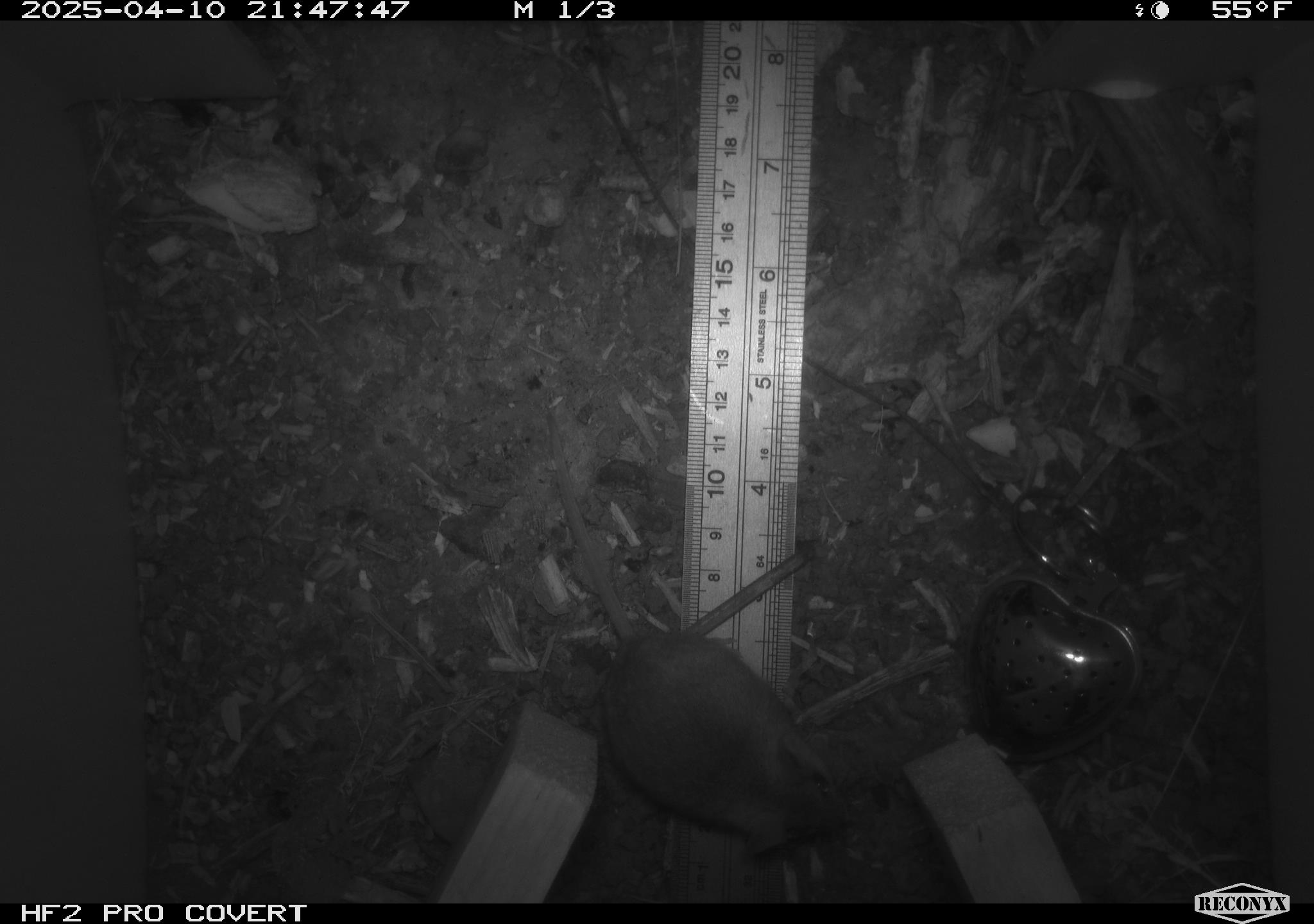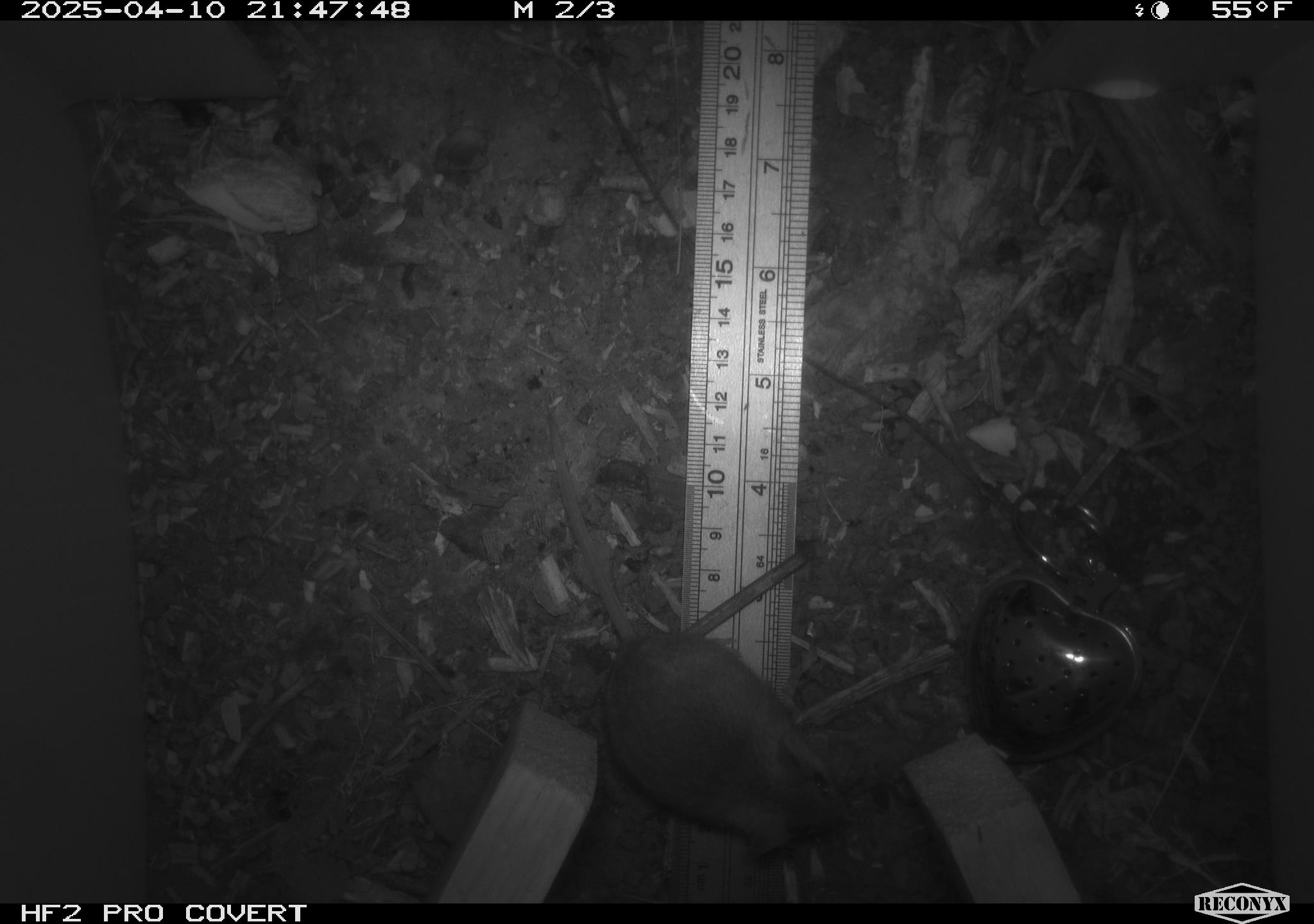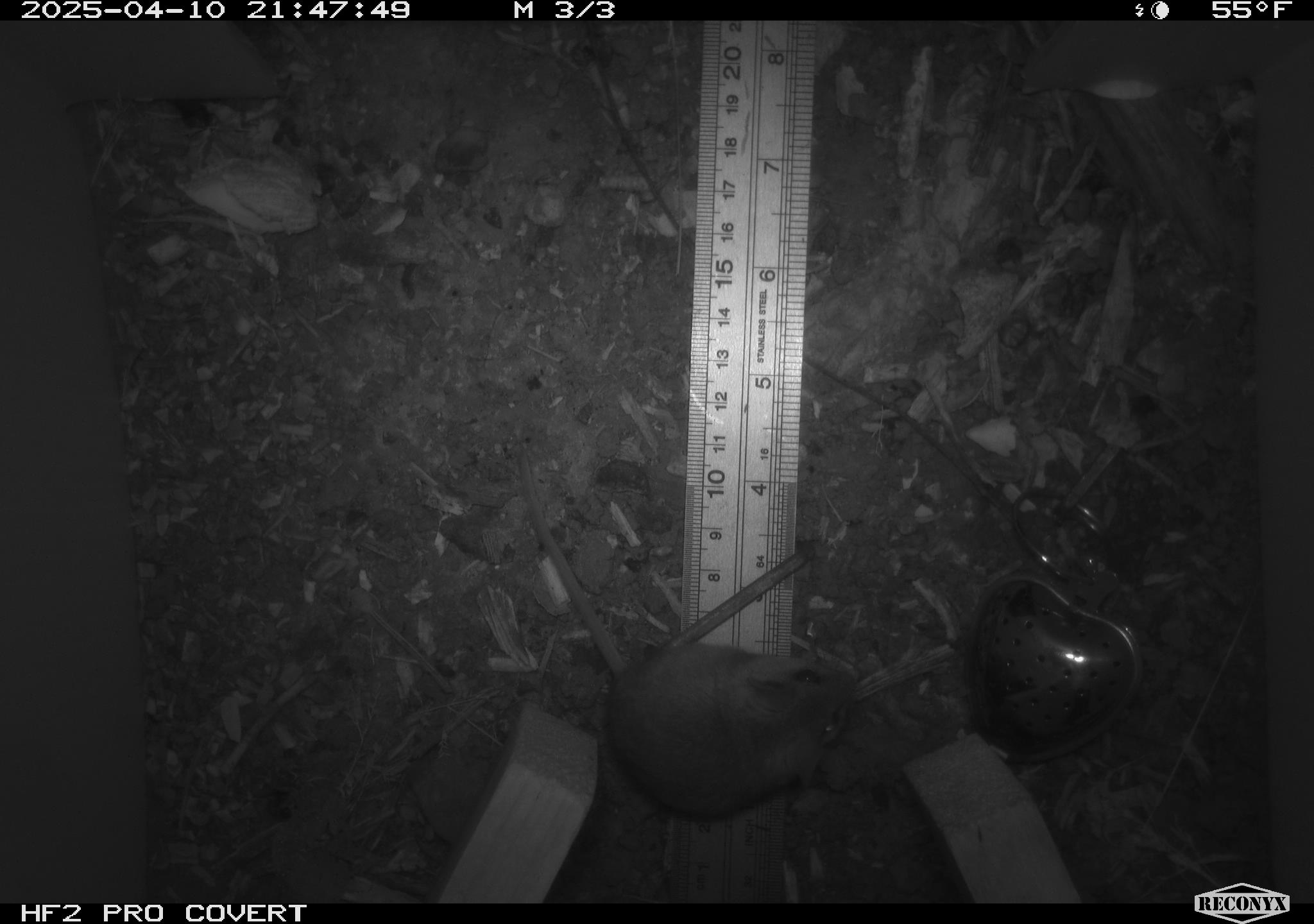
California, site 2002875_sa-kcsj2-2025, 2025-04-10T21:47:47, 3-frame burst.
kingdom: Animalia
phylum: Chordata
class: Mammalia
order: Rodentia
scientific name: Rodentia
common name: rodent